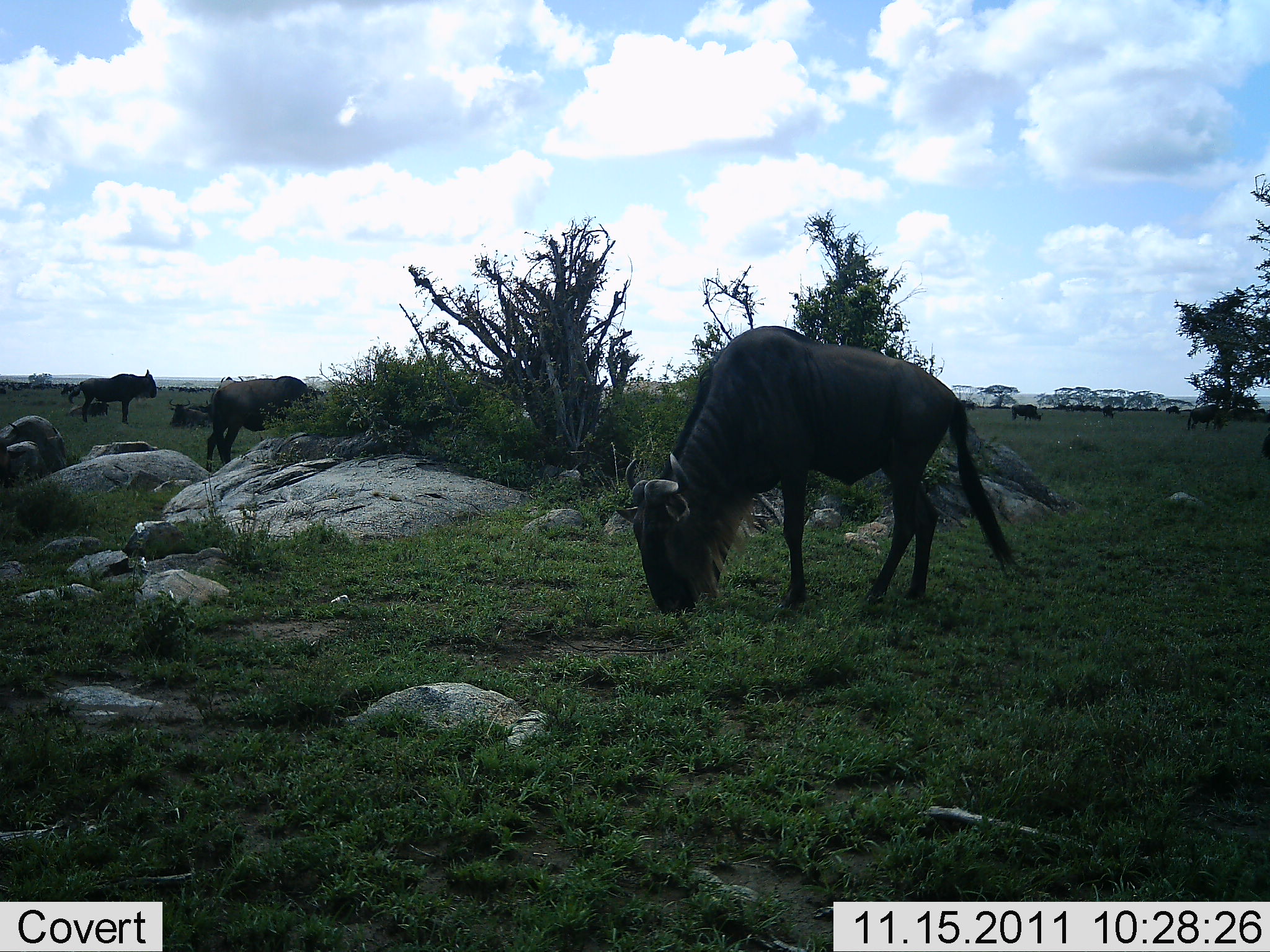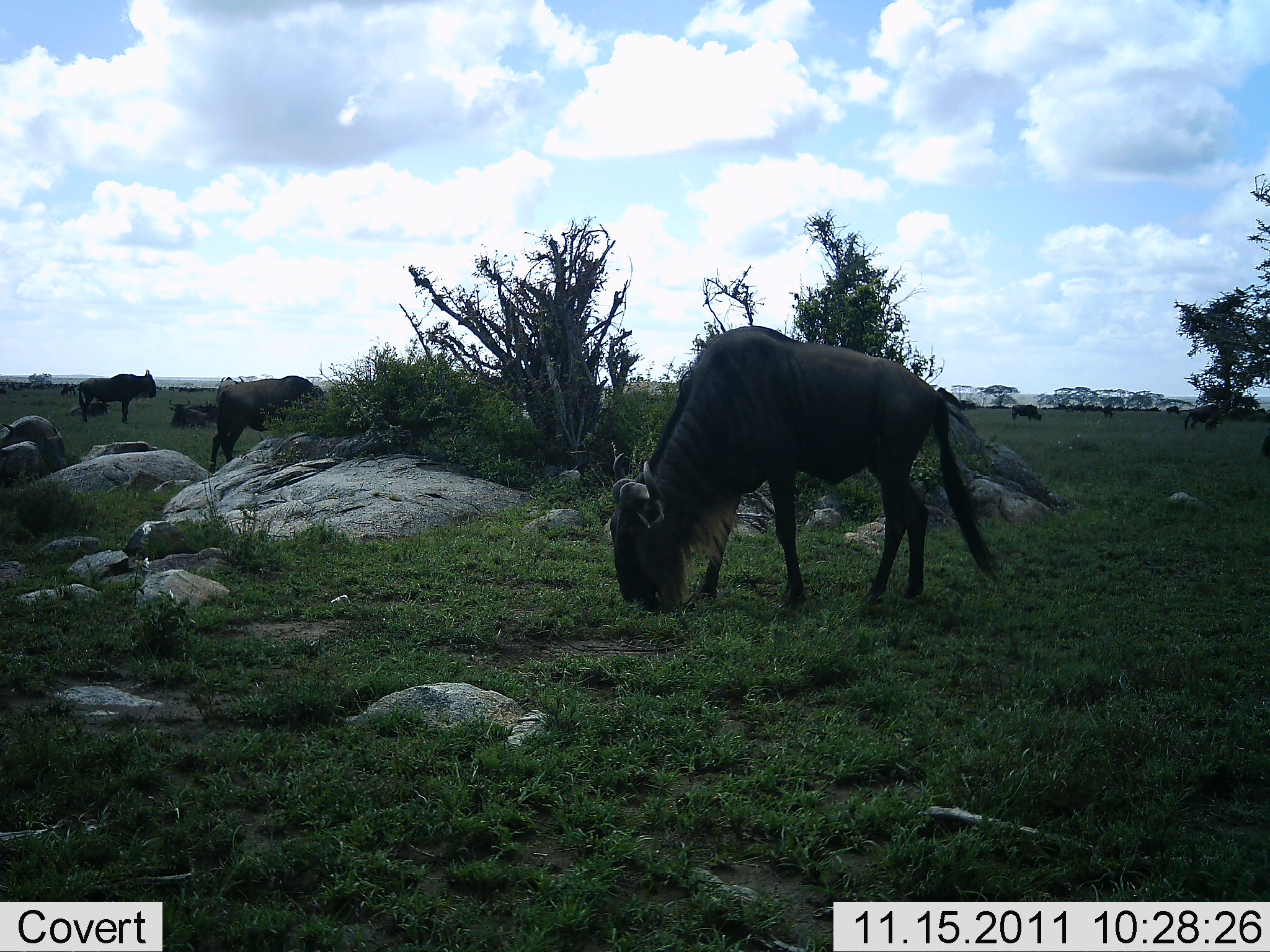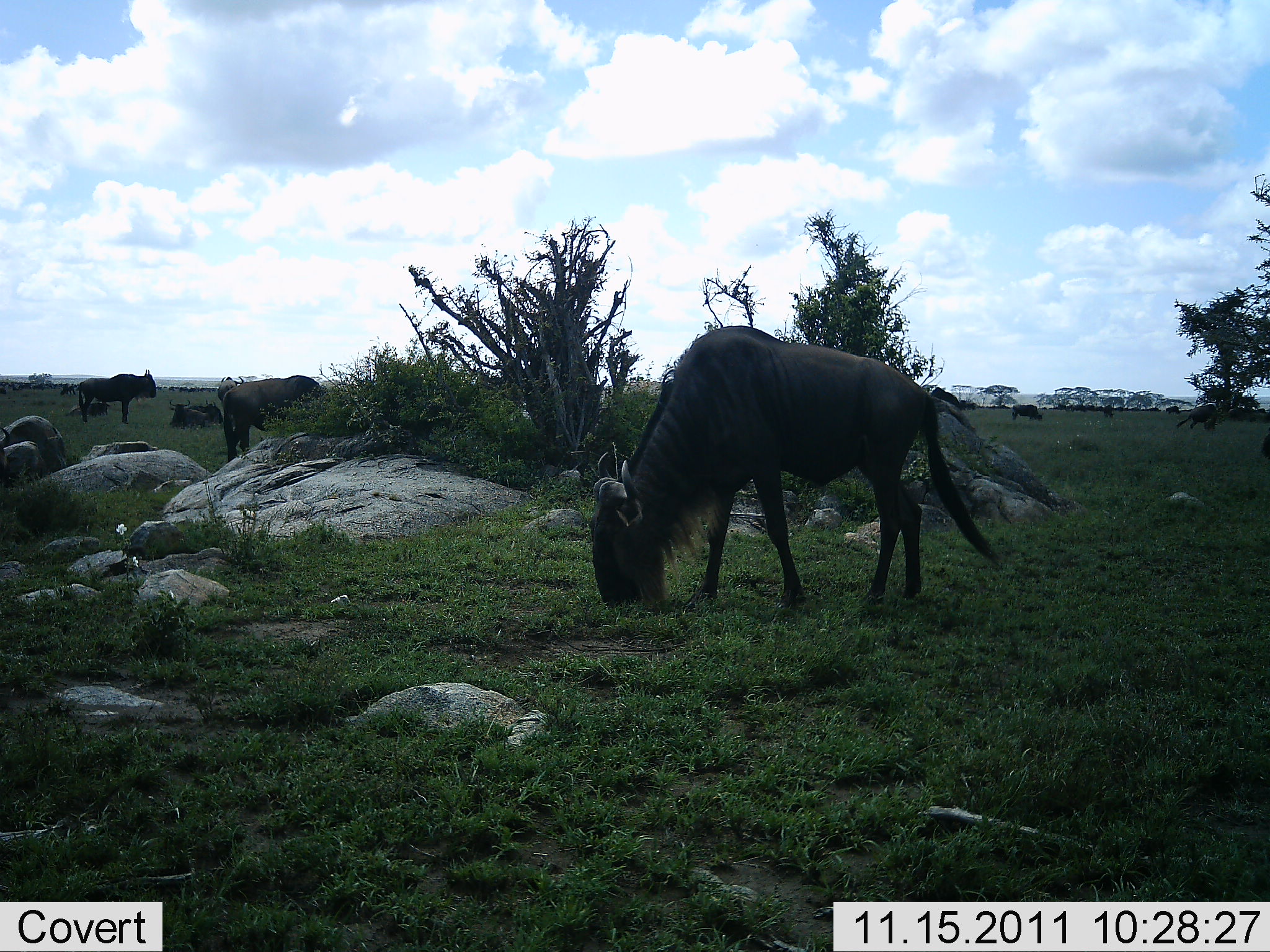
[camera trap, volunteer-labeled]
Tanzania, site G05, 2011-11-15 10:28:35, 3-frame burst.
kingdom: Animalia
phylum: Chordata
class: Mammalia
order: Artiodactyla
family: Bovidae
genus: Connochaetes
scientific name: Connochaetes taurinus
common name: blue wildebeest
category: wildebeest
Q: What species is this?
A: Wildebeest (blue wildebeest) (Connochaetes taurinus).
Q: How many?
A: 7.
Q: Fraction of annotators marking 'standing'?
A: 62%.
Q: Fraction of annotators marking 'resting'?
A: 46%.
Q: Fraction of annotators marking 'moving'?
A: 23%.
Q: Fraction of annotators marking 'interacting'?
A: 0%.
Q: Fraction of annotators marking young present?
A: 0%.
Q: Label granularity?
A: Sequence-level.